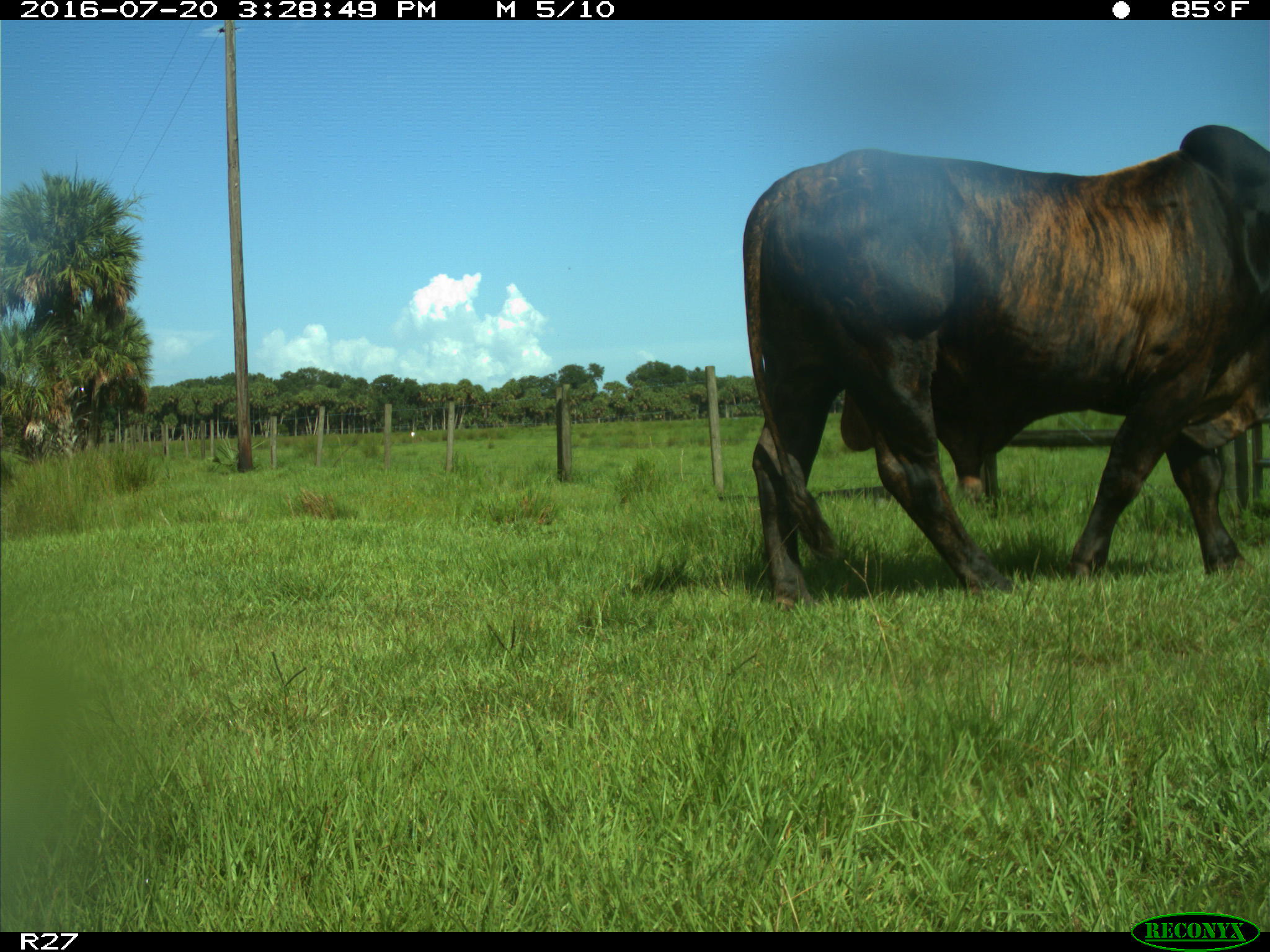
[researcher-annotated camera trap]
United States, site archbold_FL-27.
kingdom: Animalia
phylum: Chordata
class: Mammalia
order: Artiodactyla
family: Bovidae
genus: Bos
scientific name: Bos taurus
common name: domestic cow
Bos taurus (domestic cow).